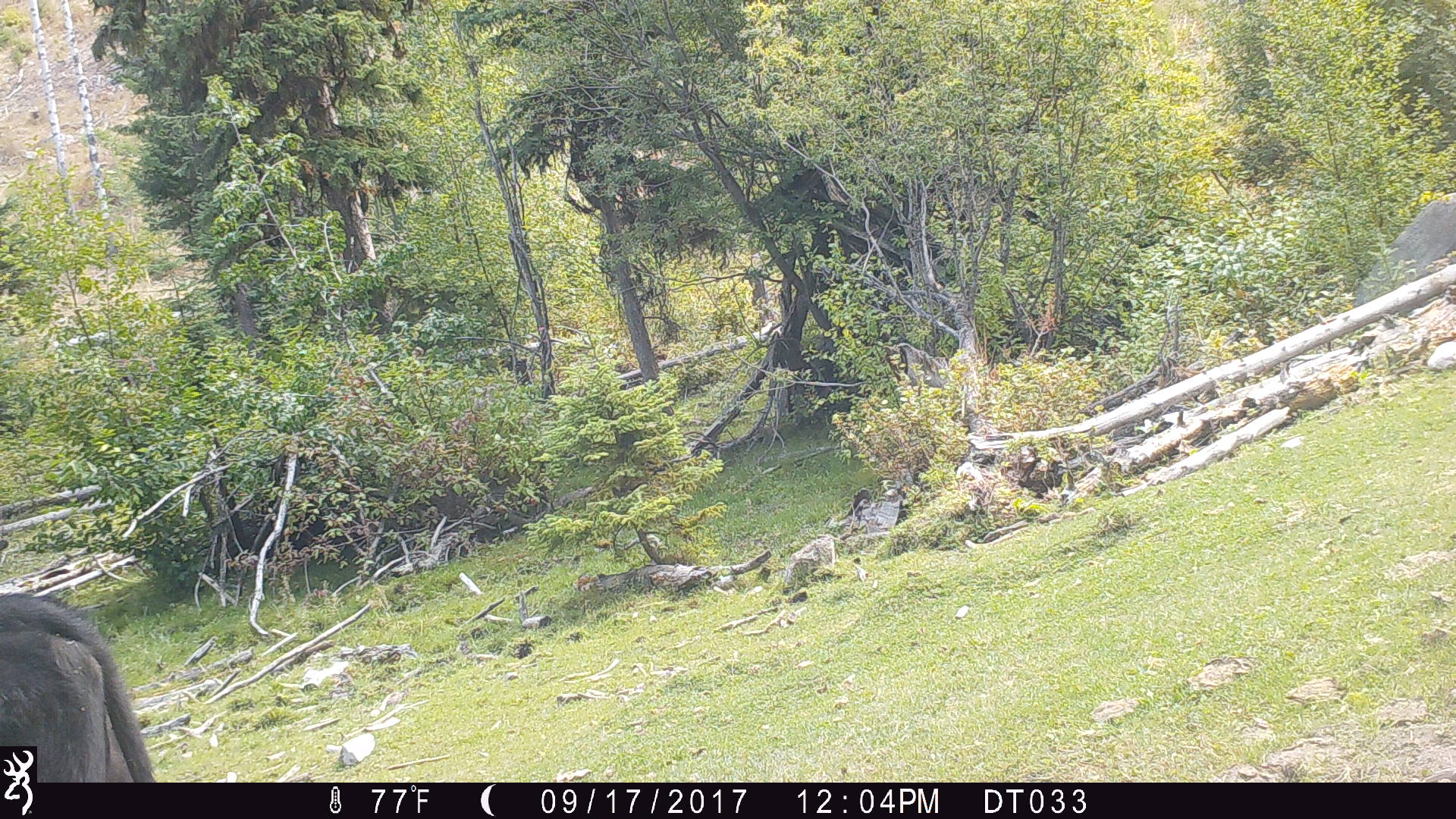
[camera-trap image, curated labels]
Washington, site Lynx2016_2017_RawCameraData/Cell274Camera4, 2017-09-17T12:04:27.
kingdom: Animalia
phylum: Chordata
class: Mammalia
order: Artiodactyla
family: Bovidae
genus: Bos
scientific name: Bos taurus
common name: domestic cattle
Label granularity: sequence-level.